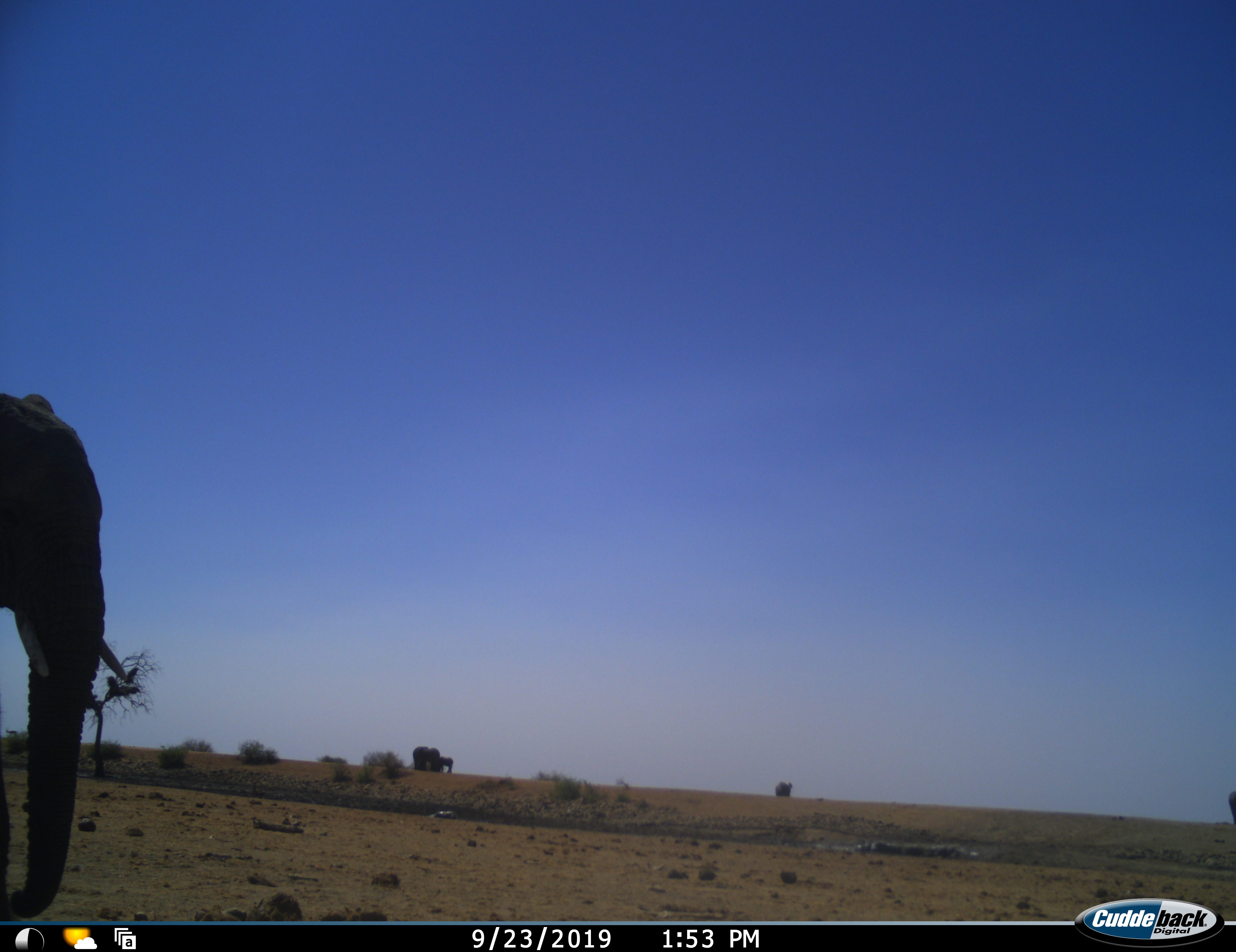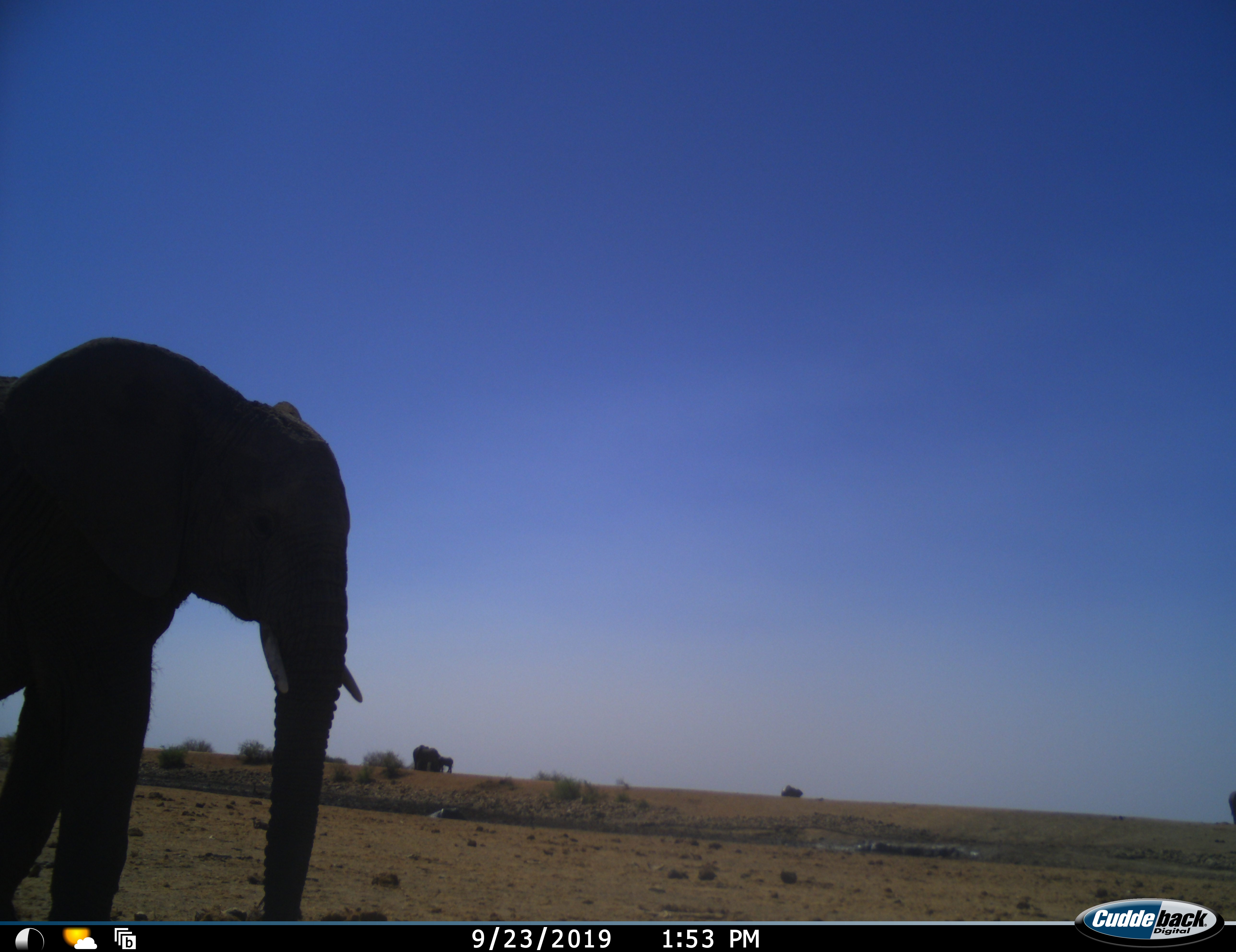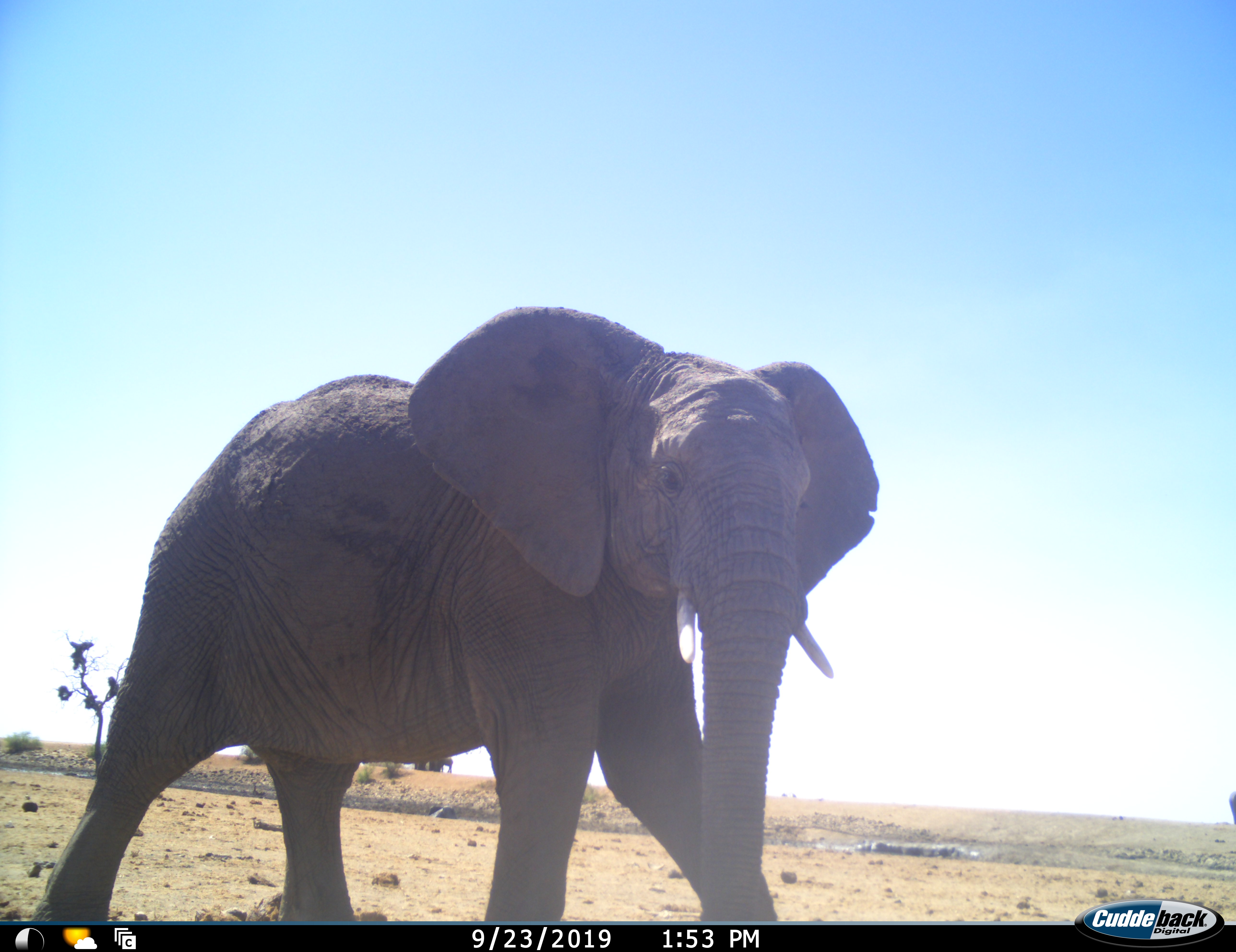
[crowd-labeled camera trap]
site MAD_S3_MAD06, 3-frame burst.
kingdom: Animalia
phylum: Chordata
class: Mammalia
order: Proboscidea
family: Elephantidae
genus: Loxodonta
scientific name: Loxodonta africana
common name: african bush elephant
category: elephant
Elephant (african bush elephant) (Loxodonta africana), count 4. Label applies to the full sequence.